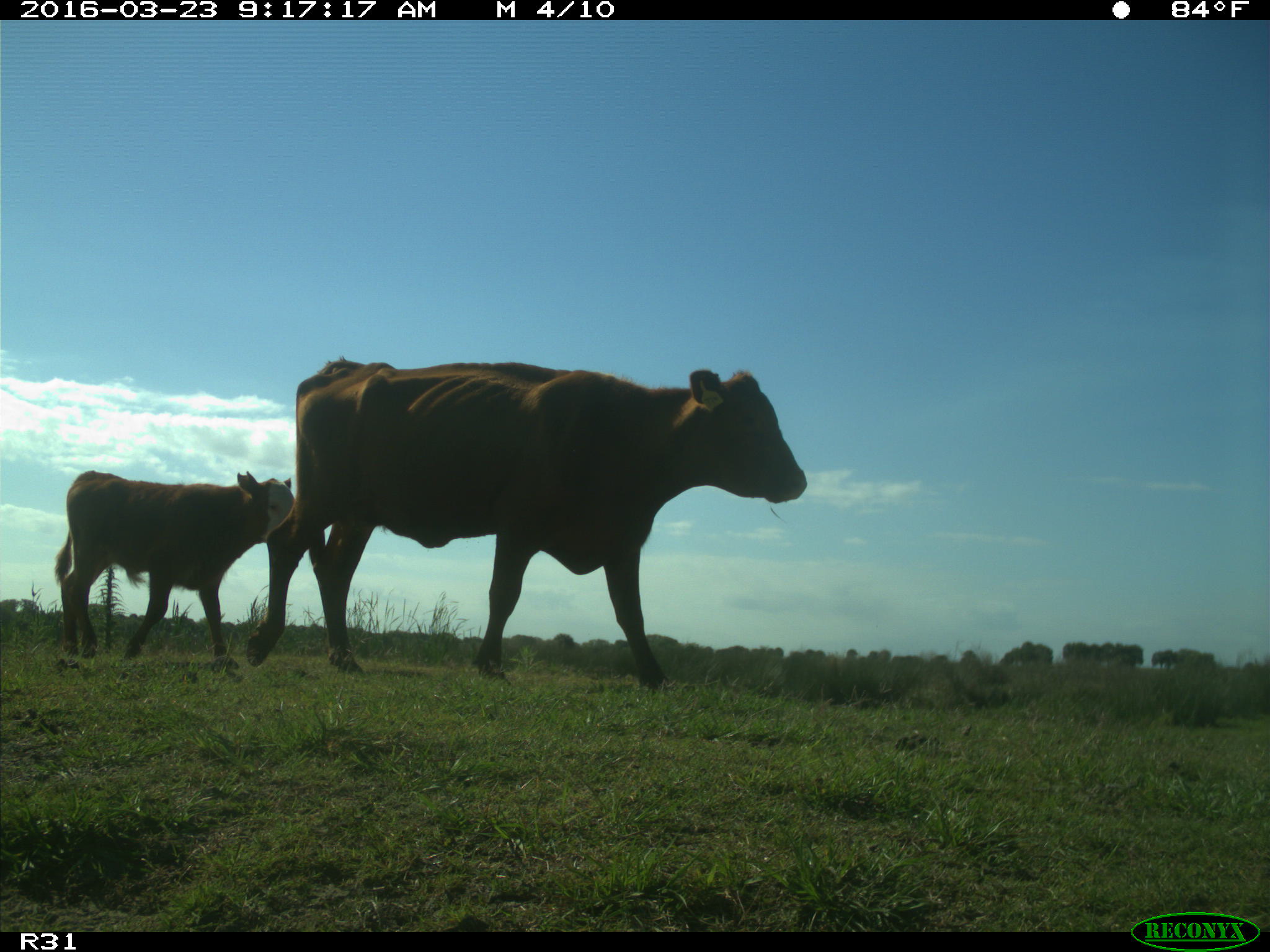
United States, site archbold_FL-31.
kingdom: Animalia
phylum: Chordata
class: Mammalia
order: Artiodactyla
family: Bovidae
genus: Bos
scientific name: Bos taurus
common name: domestic cow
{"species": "Bos taurus (domestic cow)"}